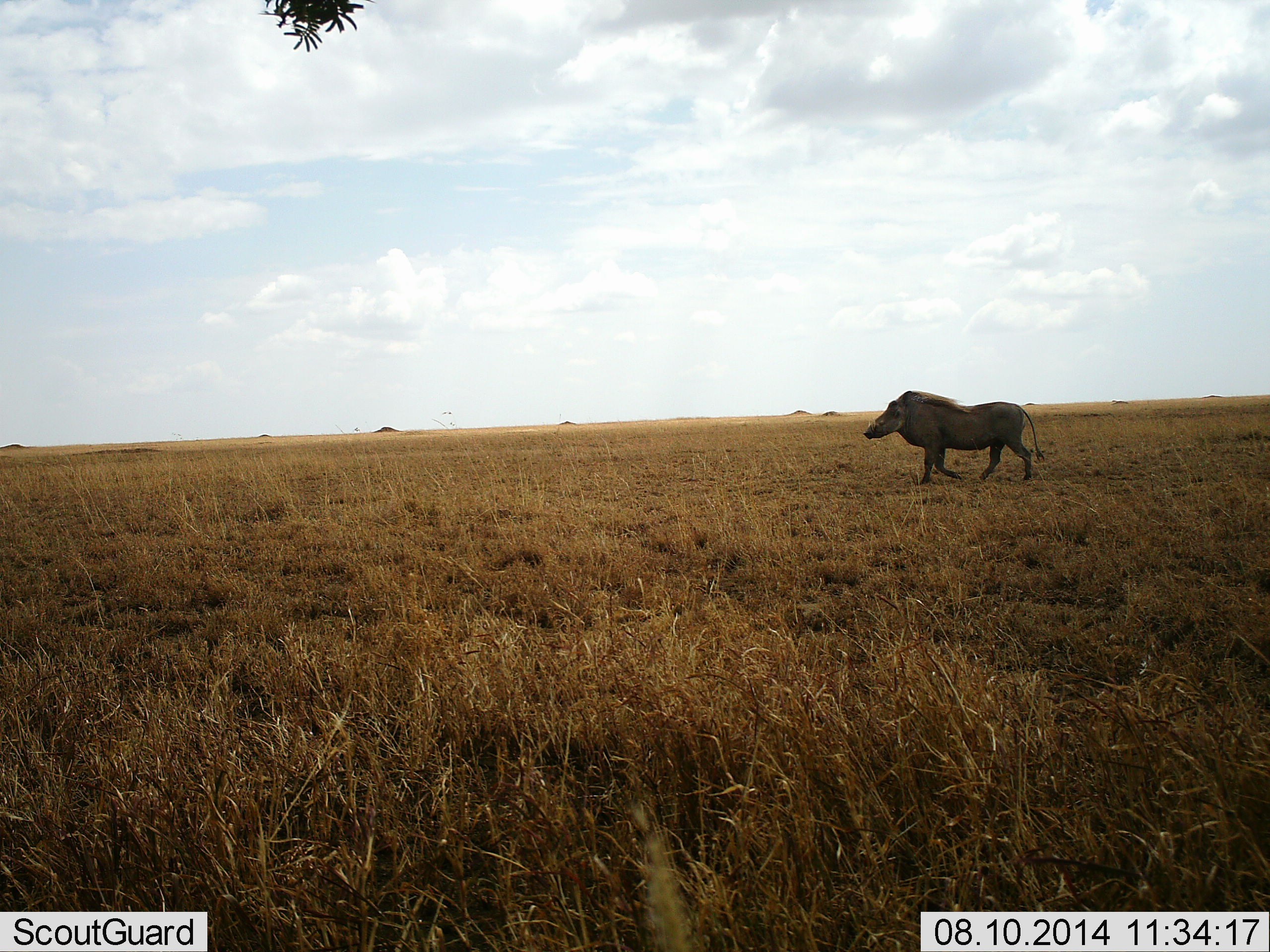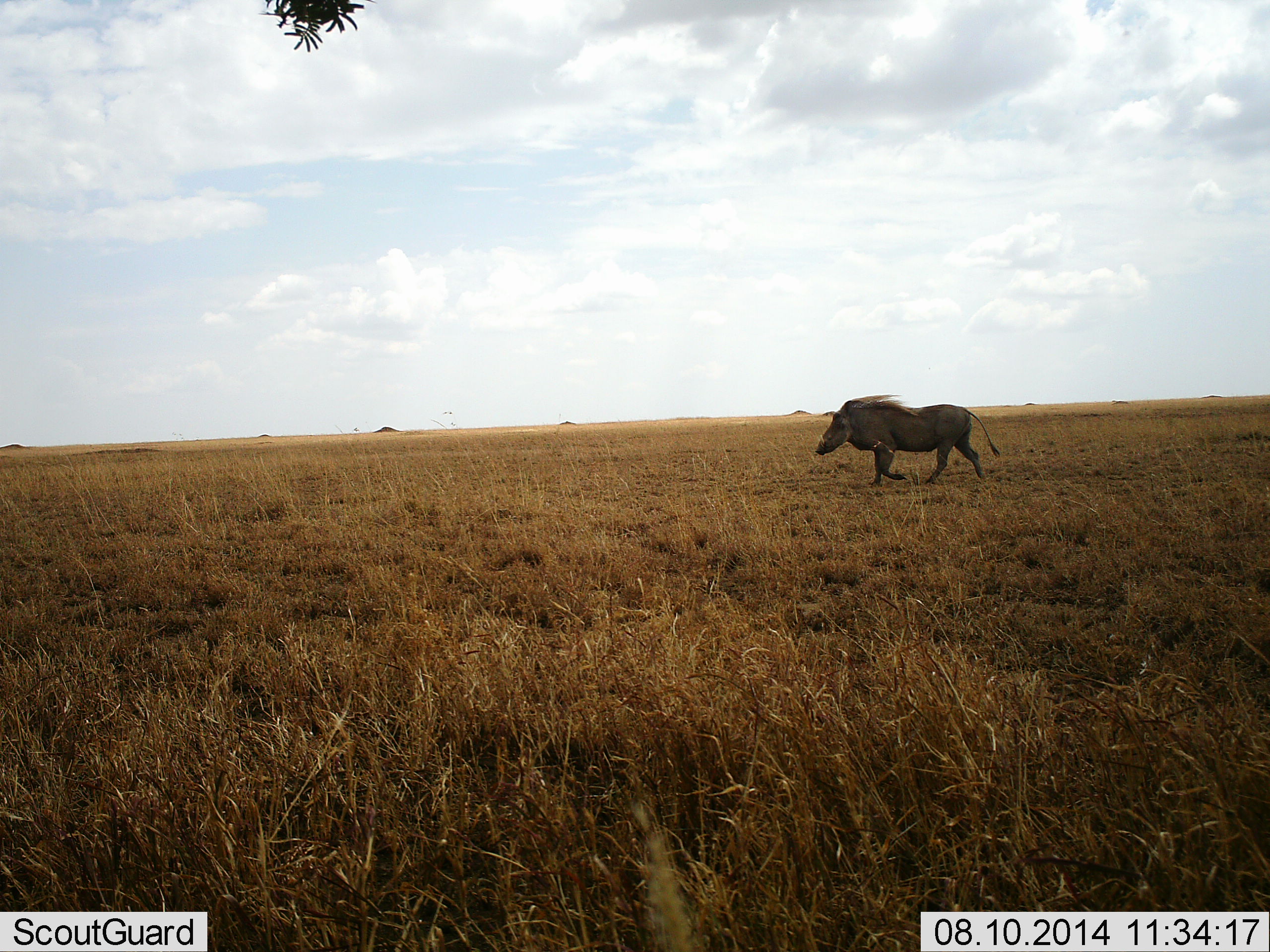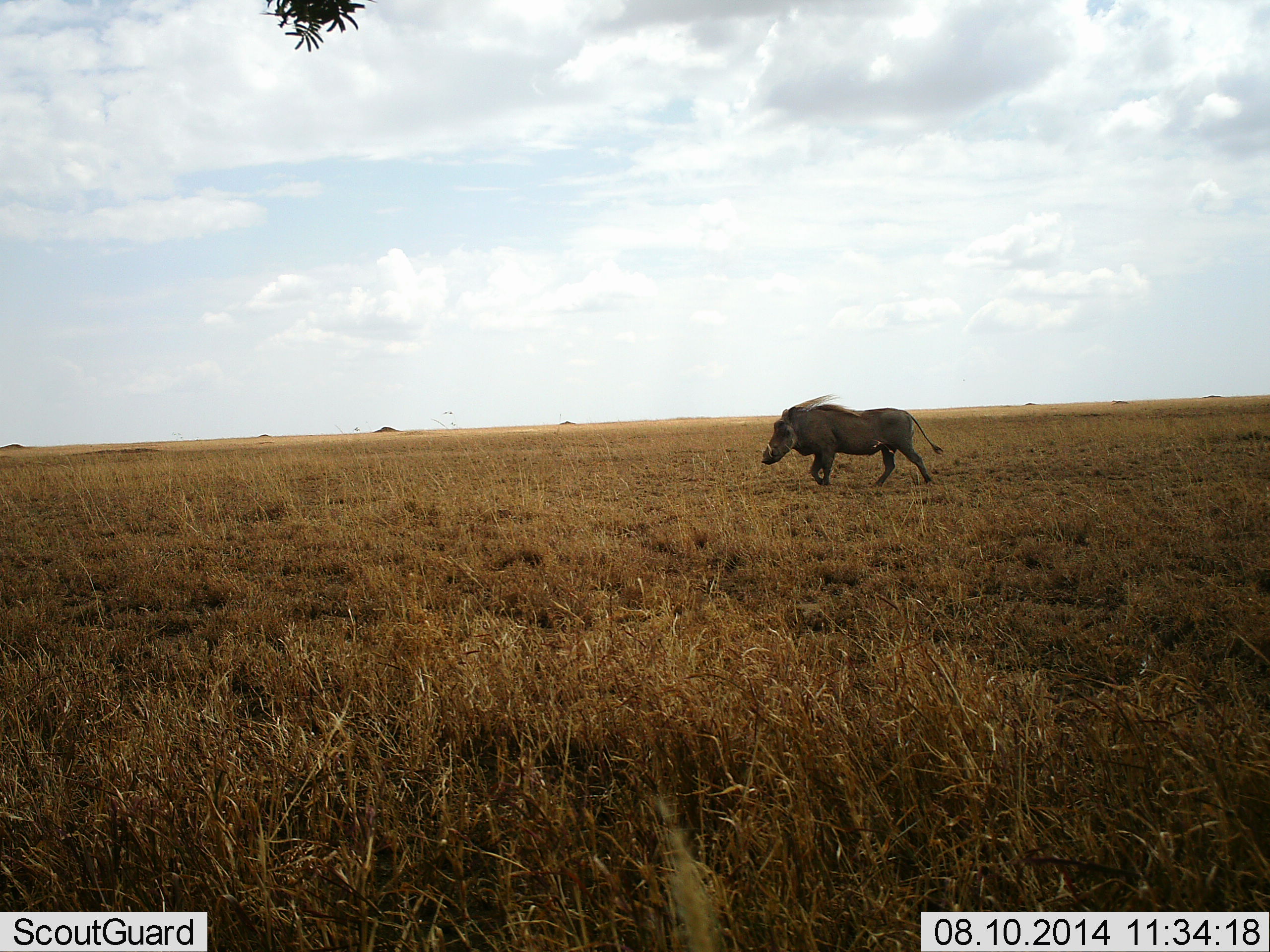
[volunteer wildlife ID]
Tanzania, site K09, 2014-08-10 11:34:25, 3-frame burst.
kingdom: Animalia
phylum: Chordata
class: Mammalia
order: Artiodactyla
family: Suidae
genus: Phacochoerus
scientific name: Phacochoerus africanus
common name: warthog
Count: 1.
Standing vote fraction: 0%.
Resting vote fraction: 0%.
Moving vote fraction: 100%.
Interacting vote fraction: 0%.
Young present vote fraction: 0%.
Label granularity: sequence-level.